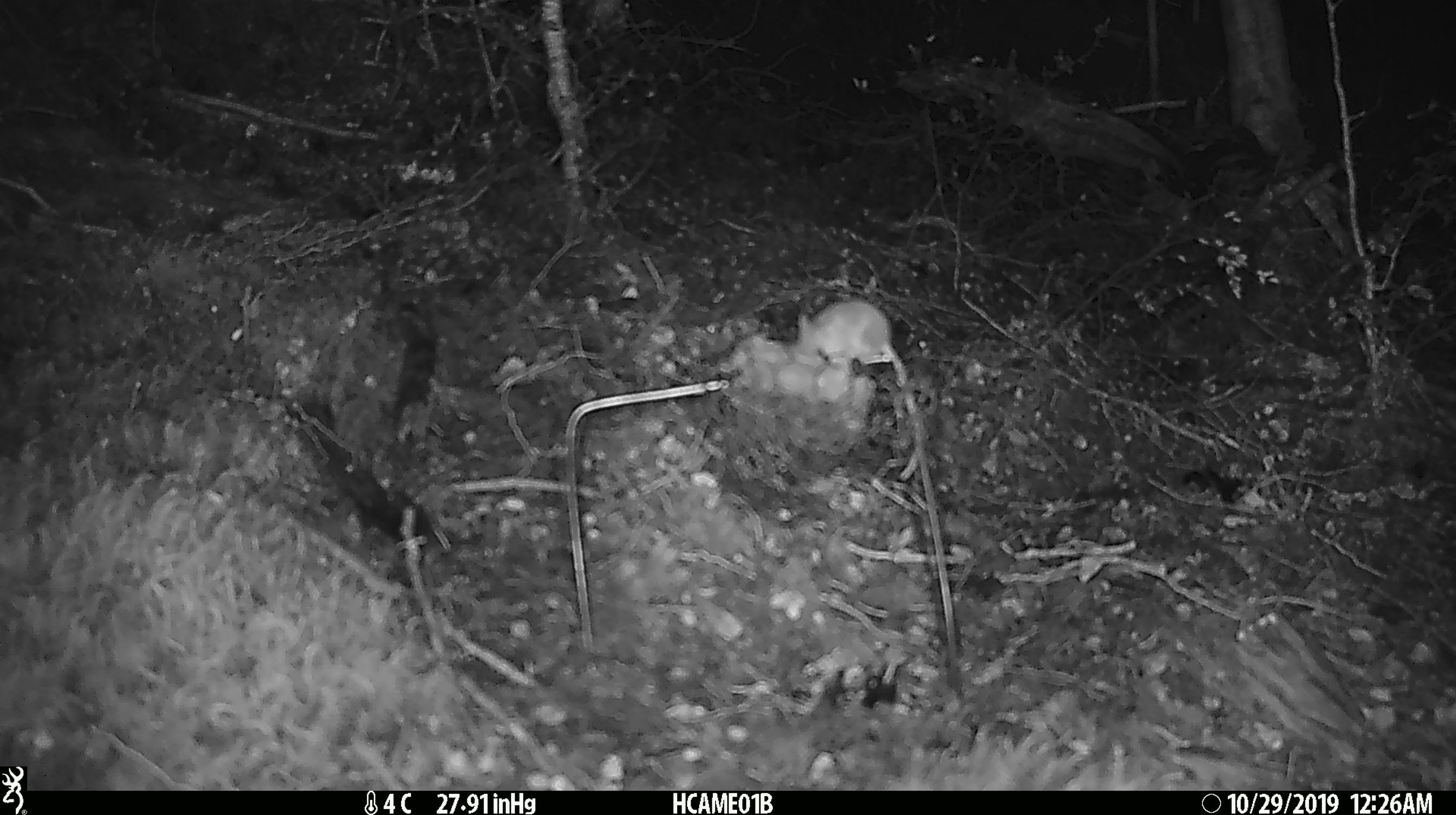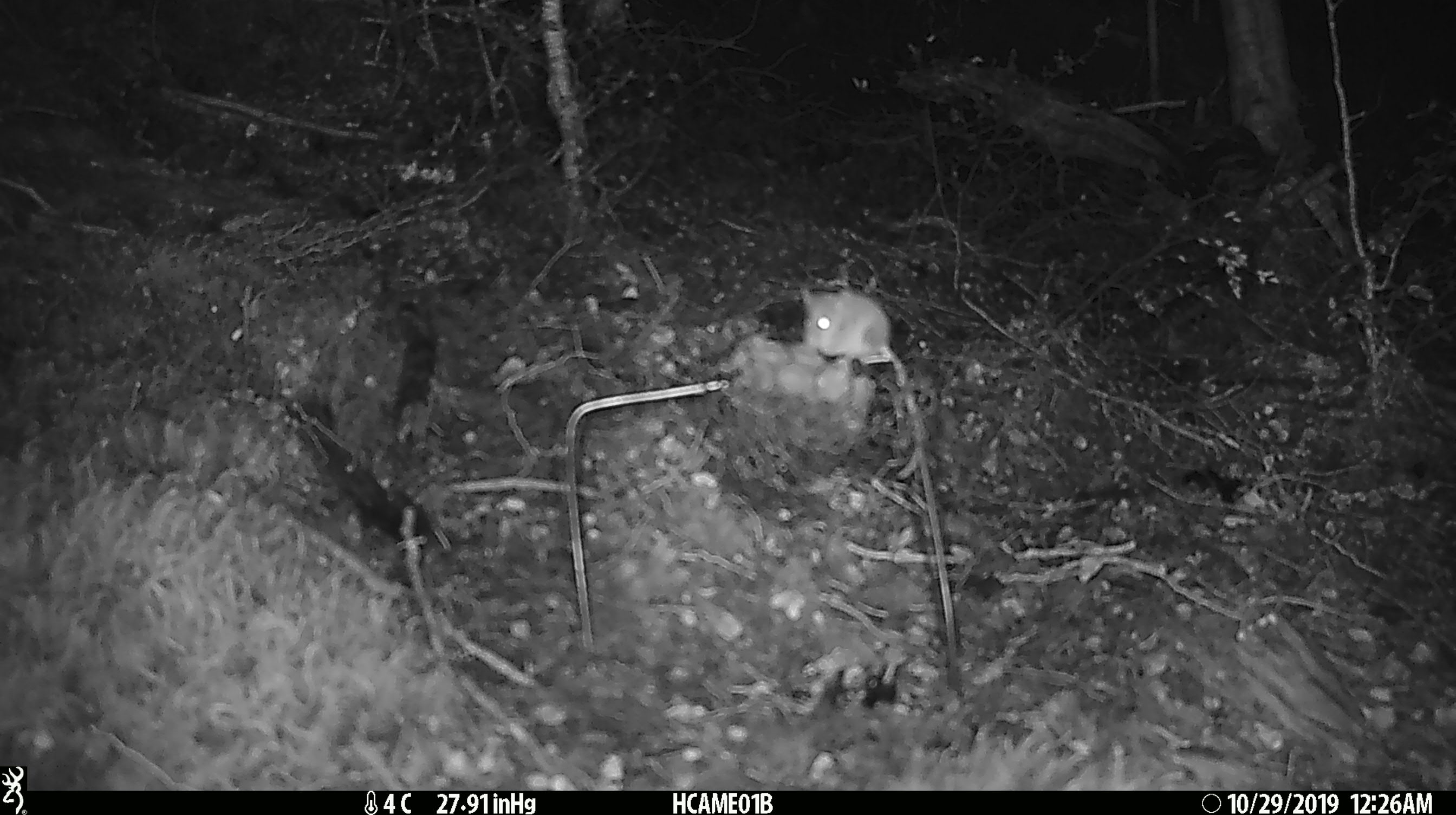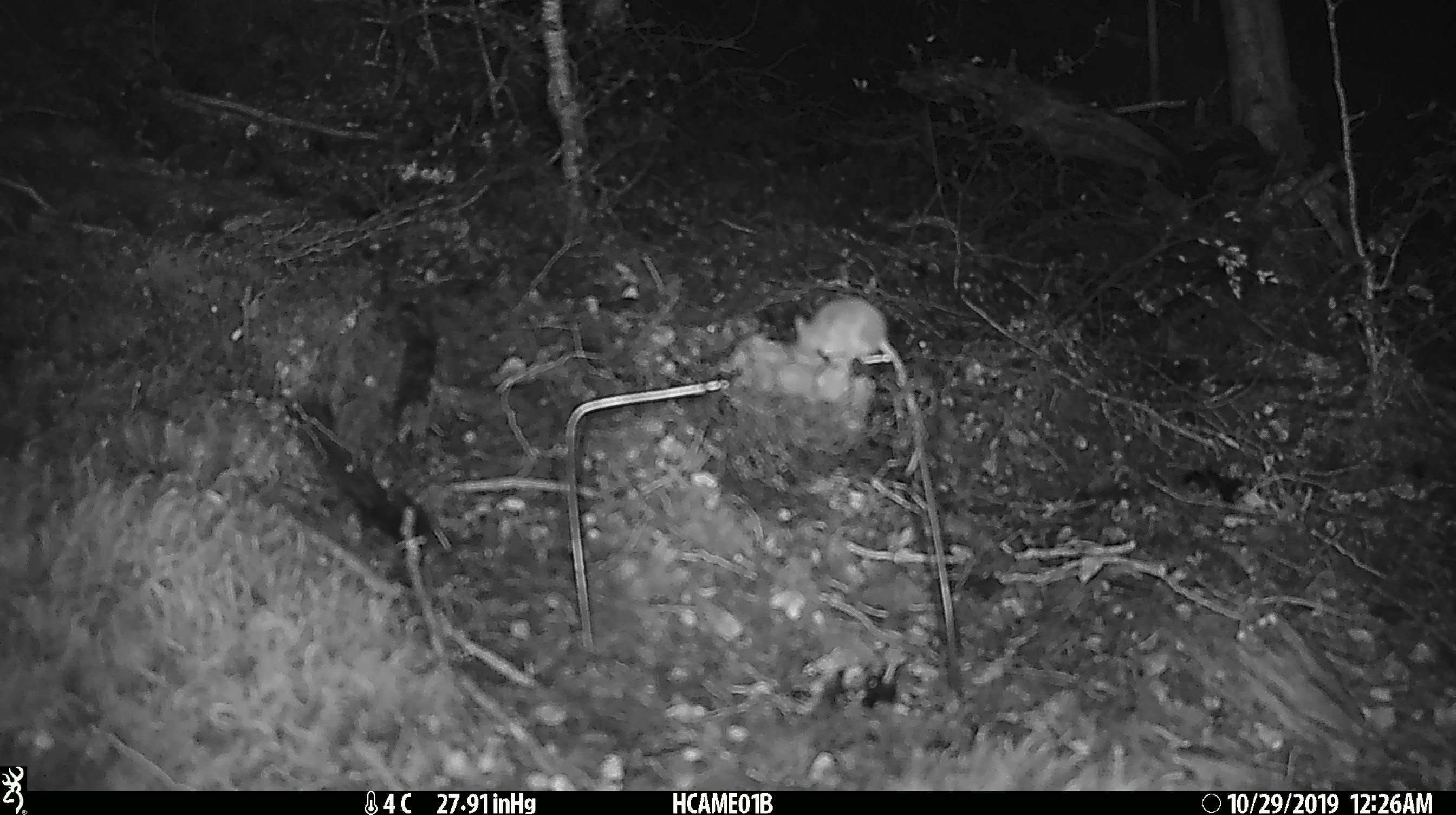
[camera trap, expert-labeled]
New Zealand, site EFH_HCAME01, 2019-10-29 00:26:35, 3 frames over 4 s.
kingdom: Animalia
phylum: Chordata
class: Mammalia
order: Rodentia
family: Muridae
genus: Mus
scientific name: Mus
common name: mouse